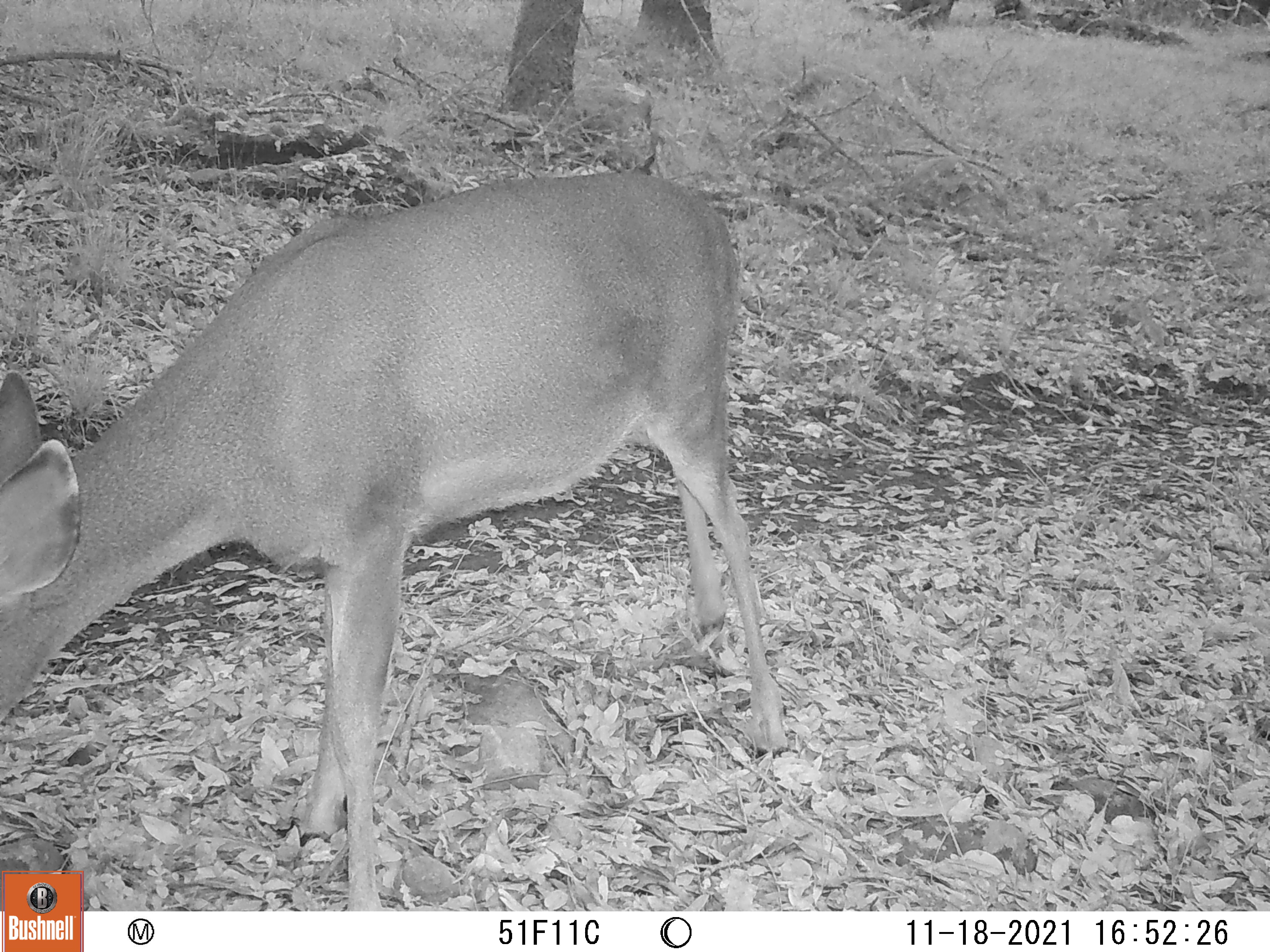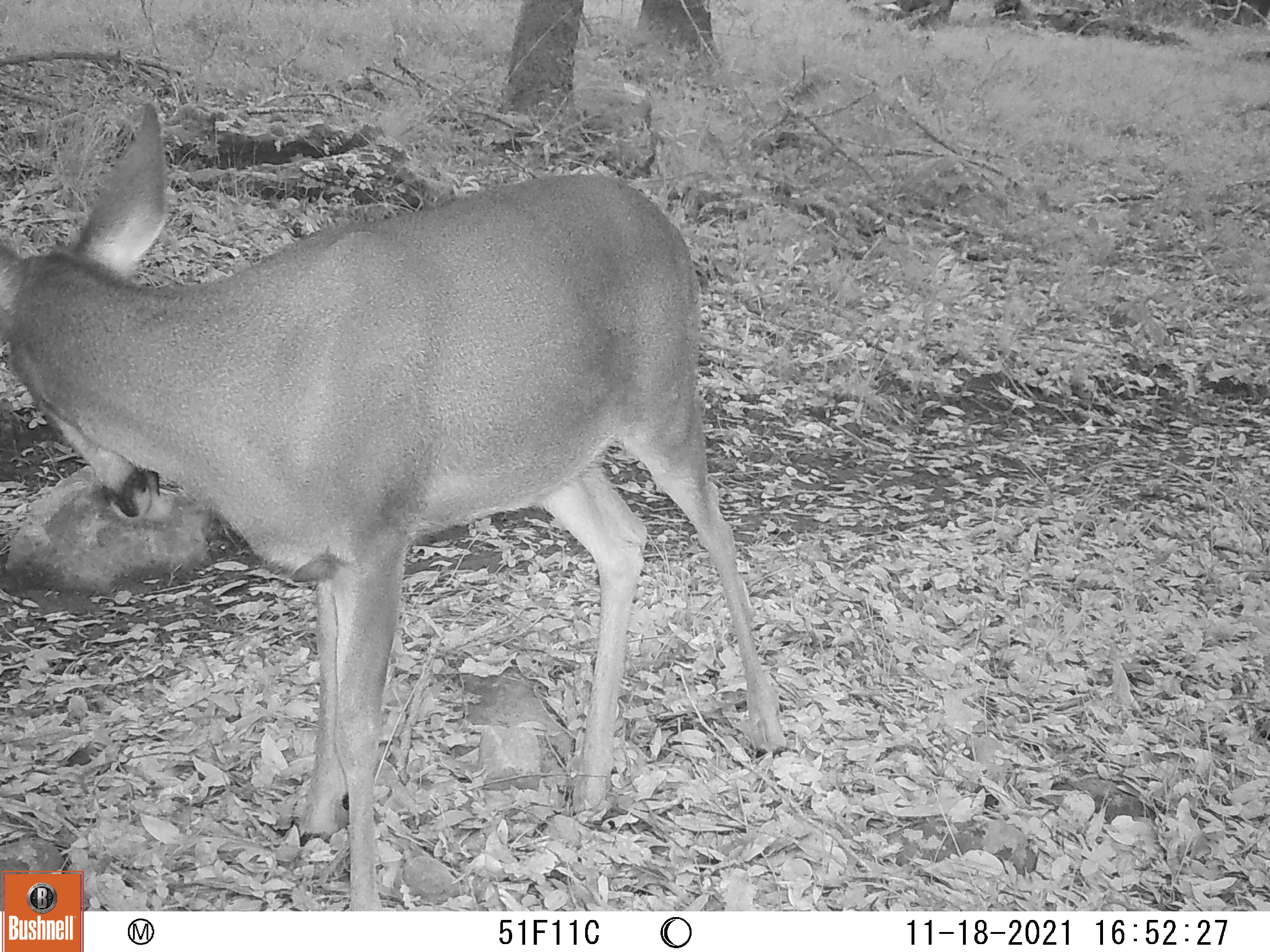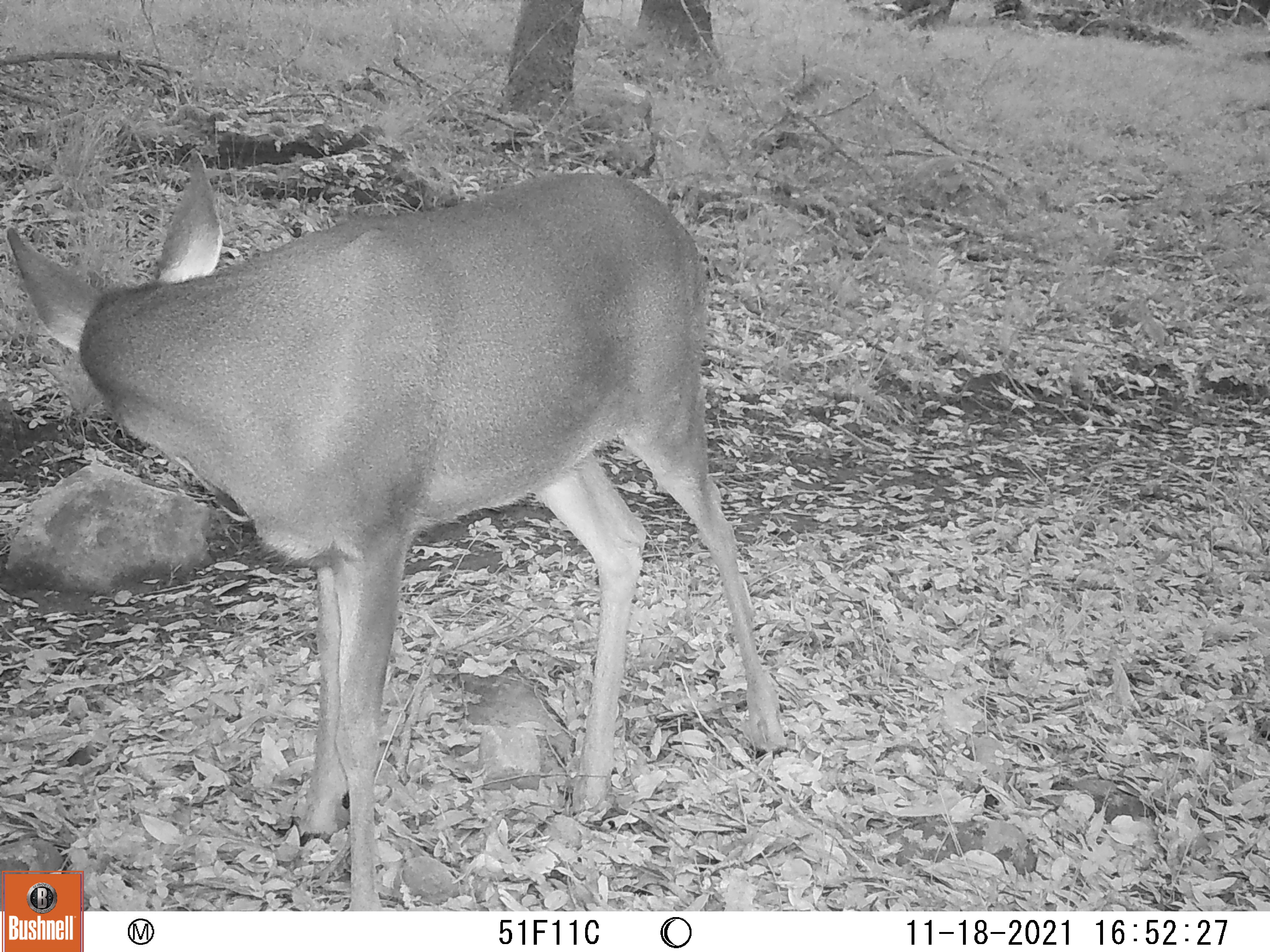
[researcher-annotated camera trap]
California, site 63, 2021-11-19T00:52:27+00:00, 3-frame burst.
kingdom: Animalia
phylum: Chordata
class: Mammalia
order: Artiodactyla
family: Cervidae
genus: Odocoileus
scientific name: Odocoileus hemionus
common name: mule deer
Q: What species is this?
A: Mule deer (Odocoileus hemionus).